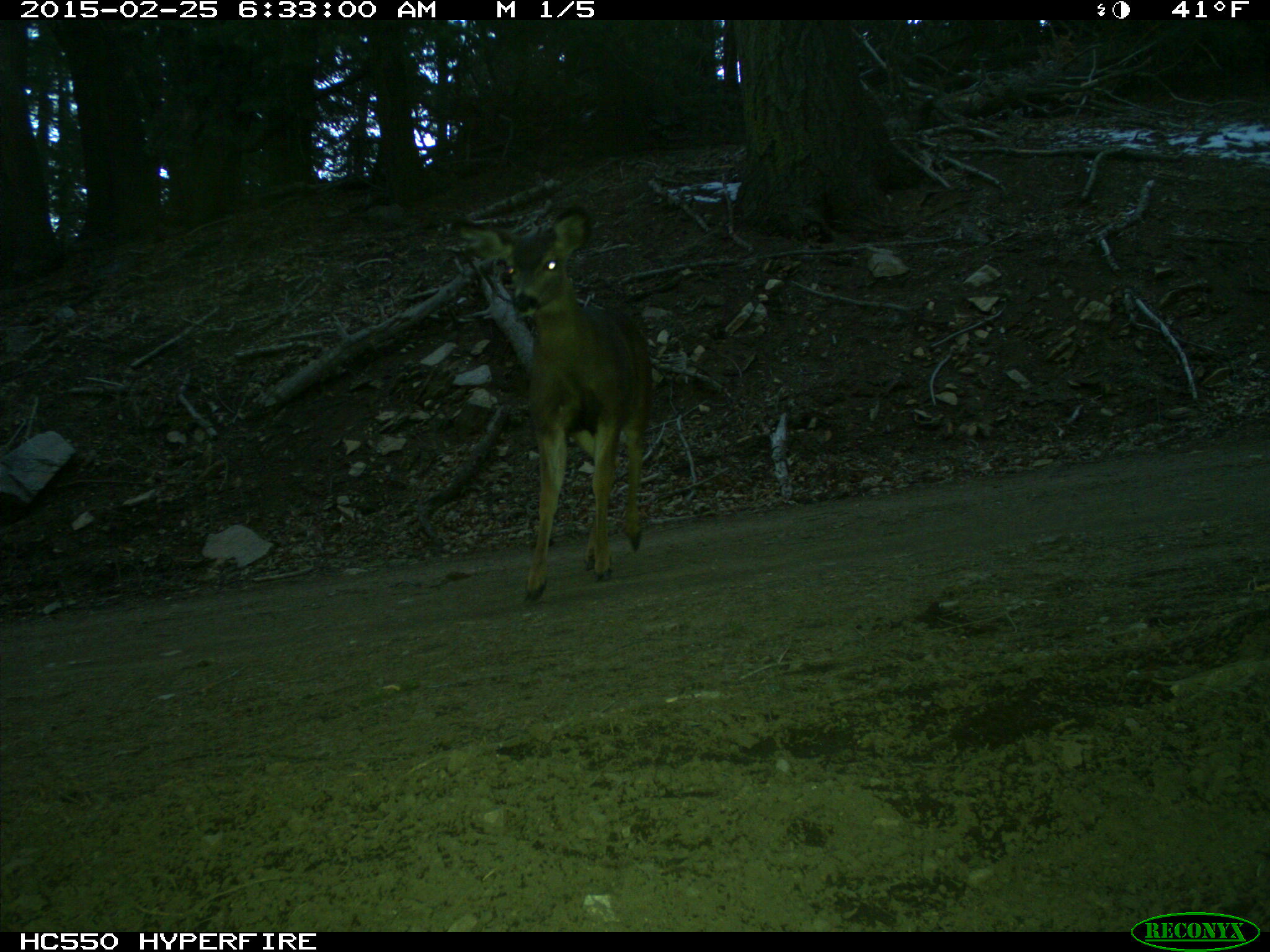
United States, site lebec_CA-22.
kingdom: Animalia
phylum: Chordata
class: Mammalia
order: Artiodactyla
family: Cervidae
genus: Odocoileus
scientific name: Odocoileus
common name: deer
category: unidentified deer